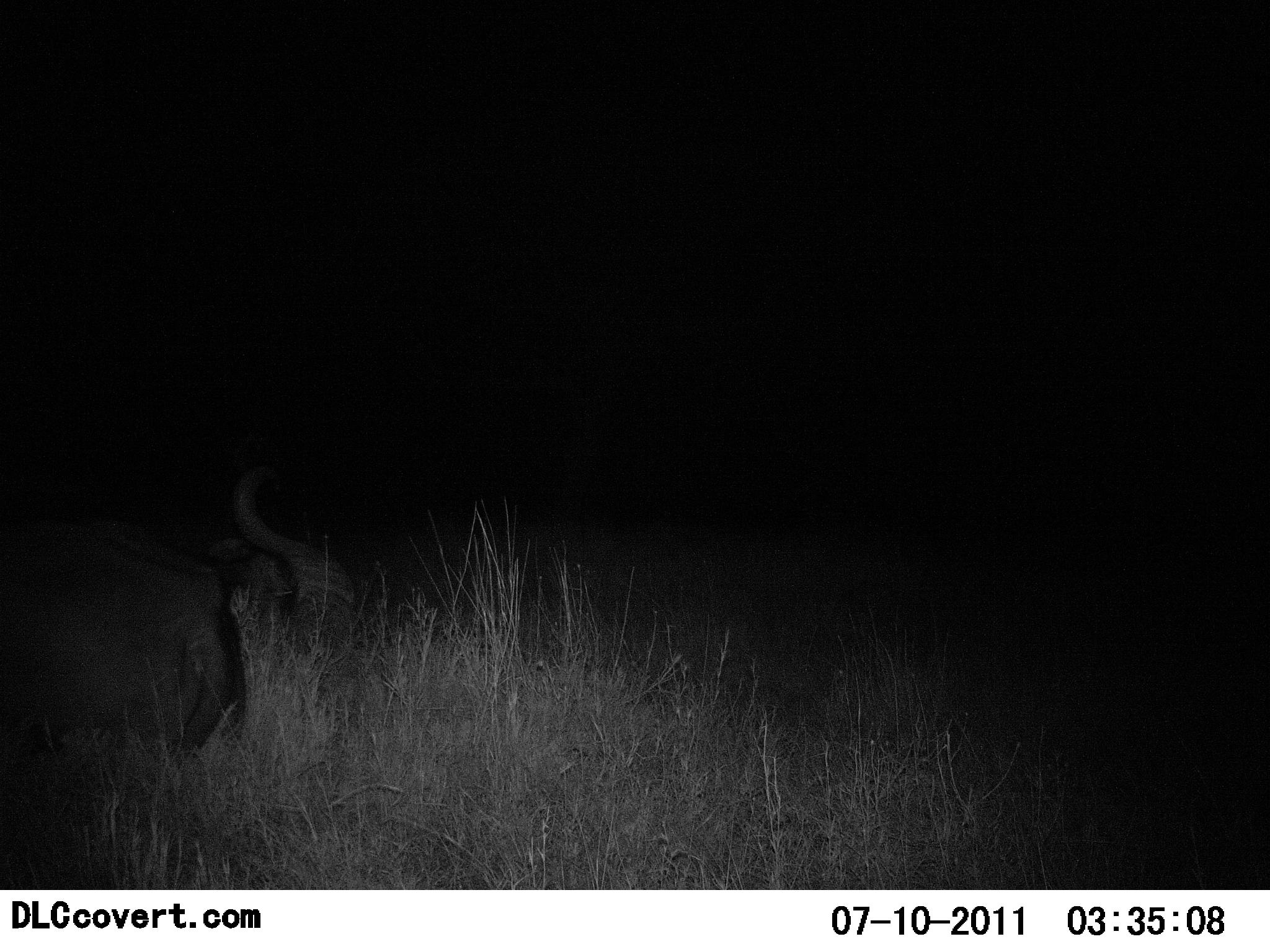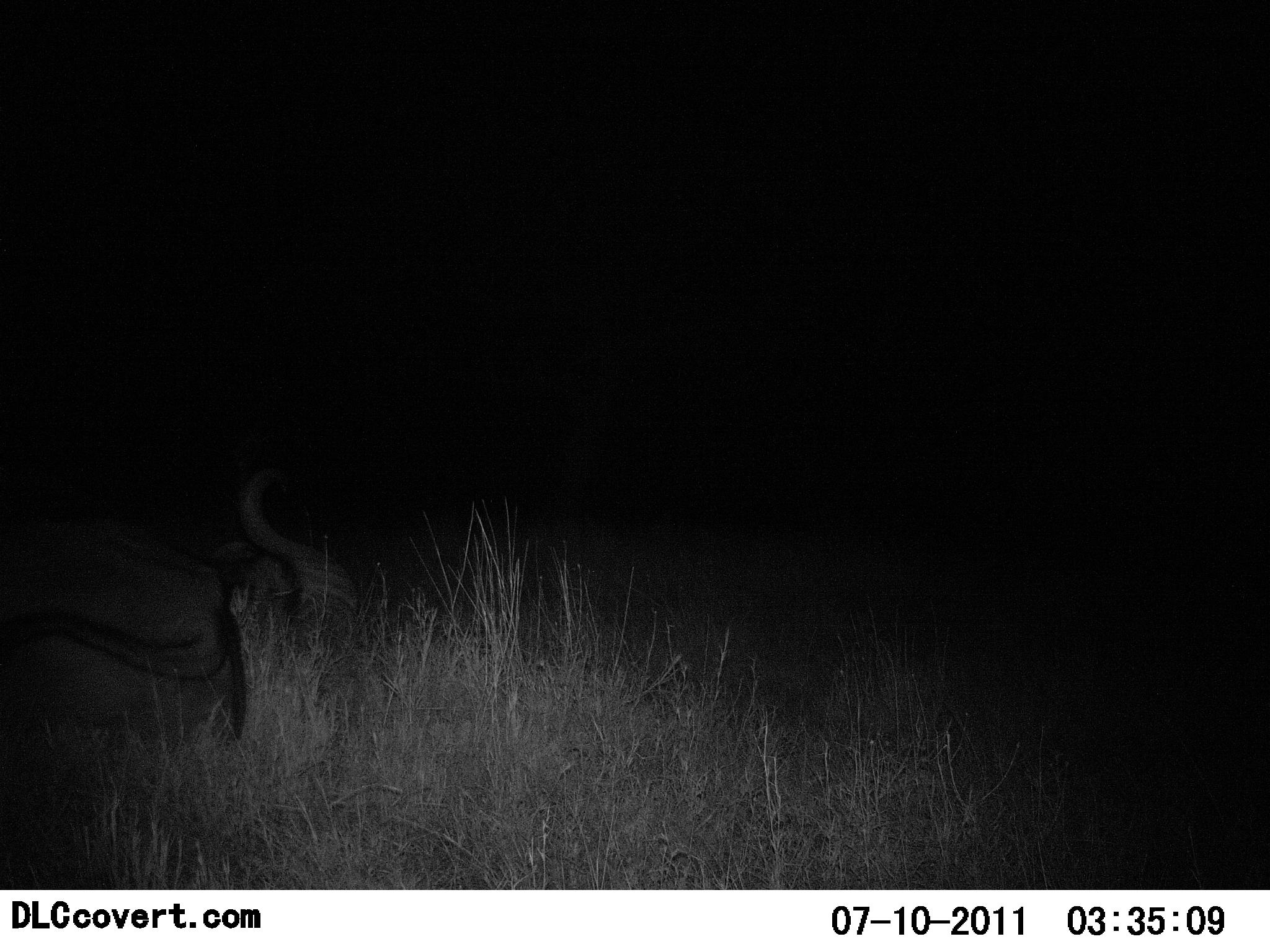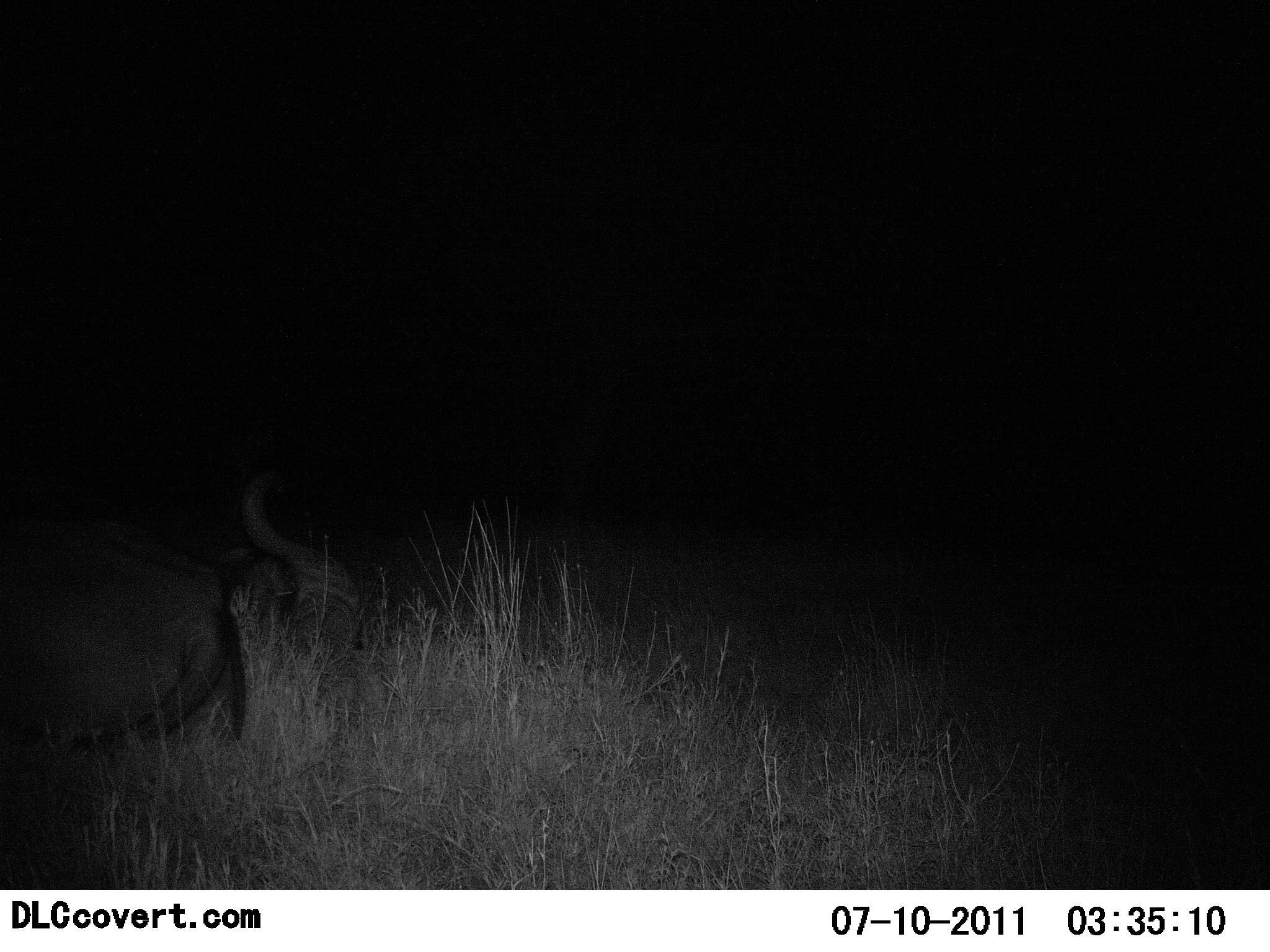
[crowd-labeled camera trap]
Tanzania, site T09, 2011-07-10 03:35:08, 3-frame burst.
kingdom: Animalia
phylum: Chordata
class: Mammalia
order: Artiodactyla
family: Bovidae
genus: Syncerus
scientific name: Syncerus caffer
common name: cape buffalo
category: buffalo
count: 1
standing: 0%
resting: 90%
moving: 0%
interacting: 0%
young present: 0%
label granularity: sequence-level